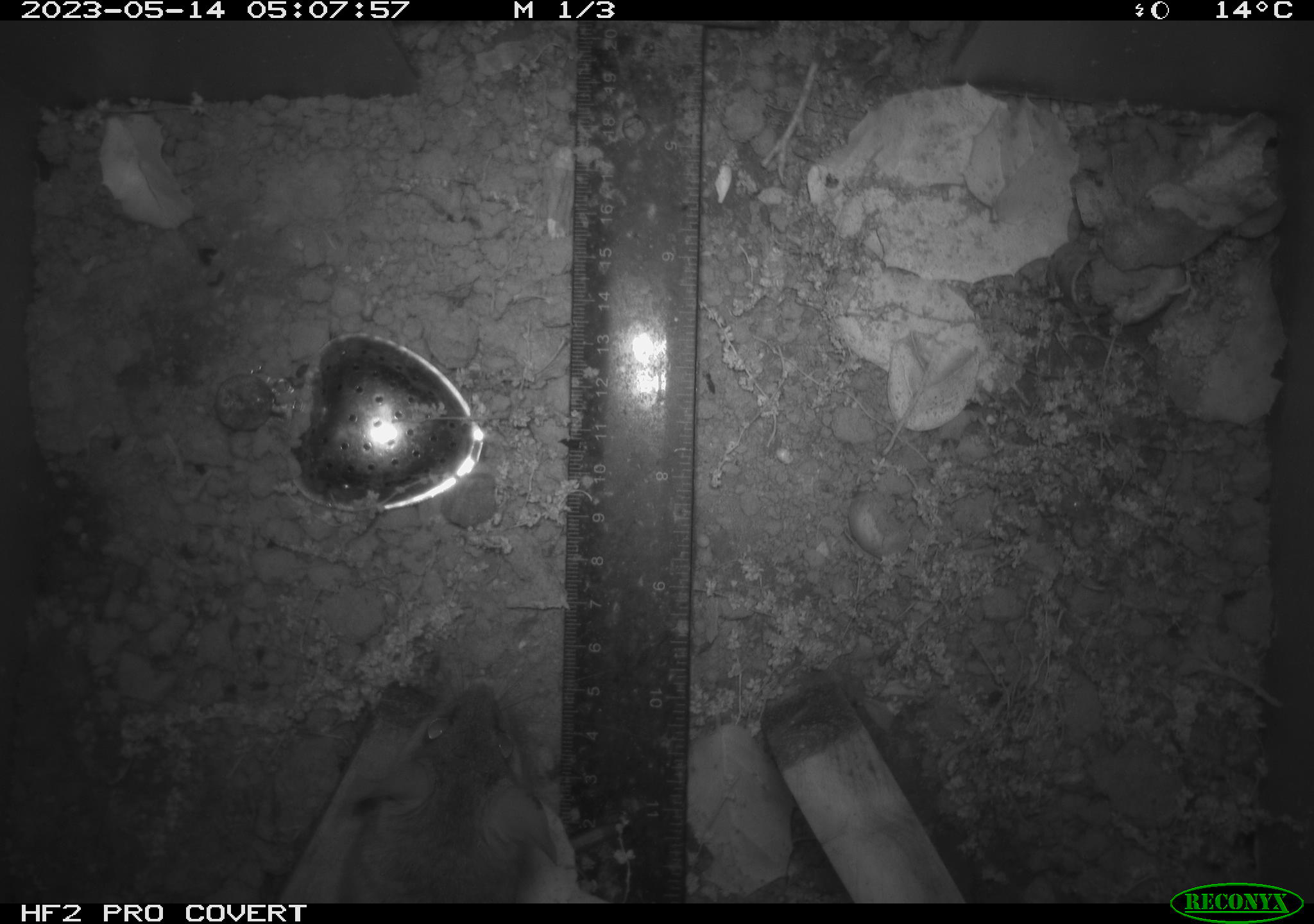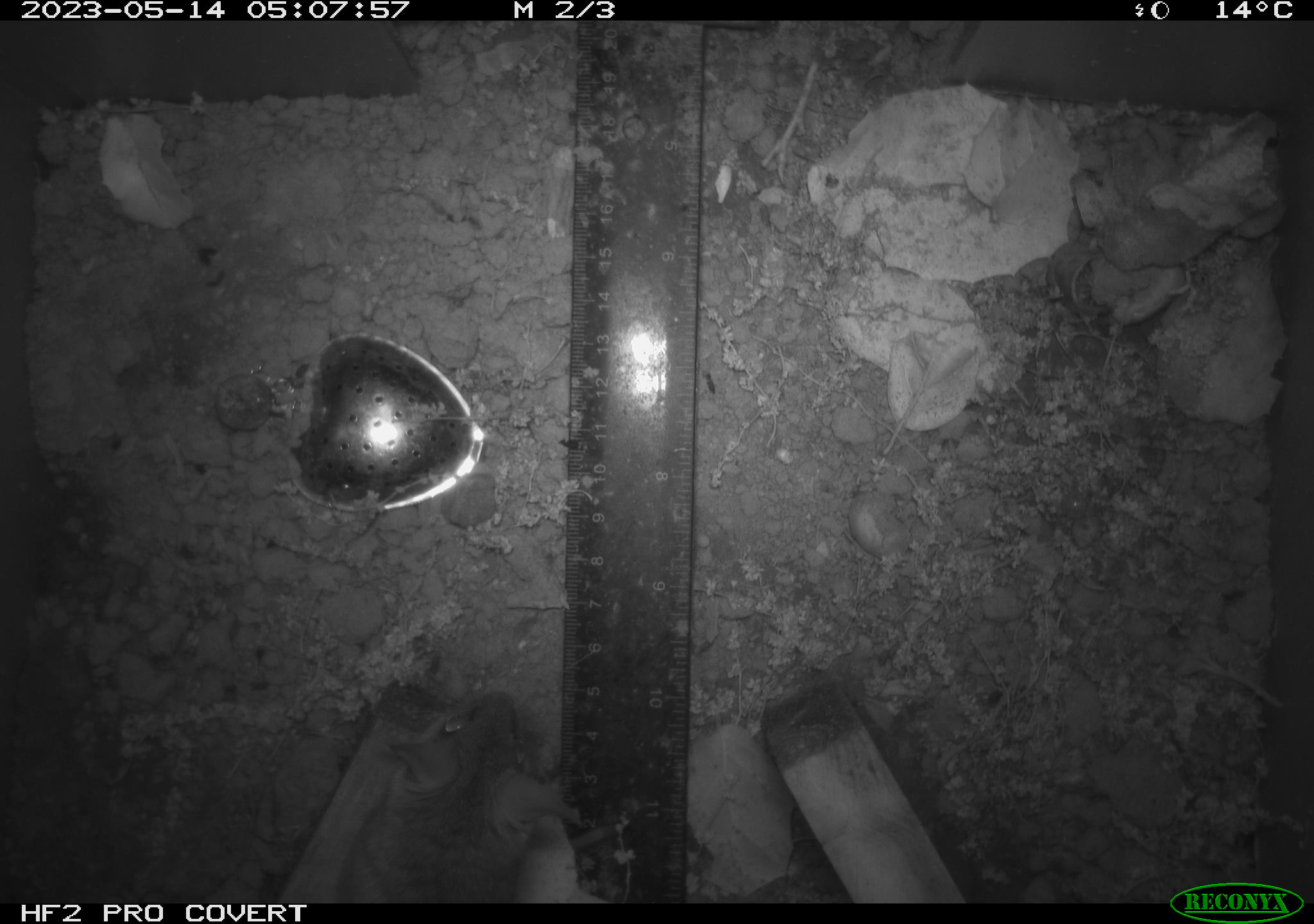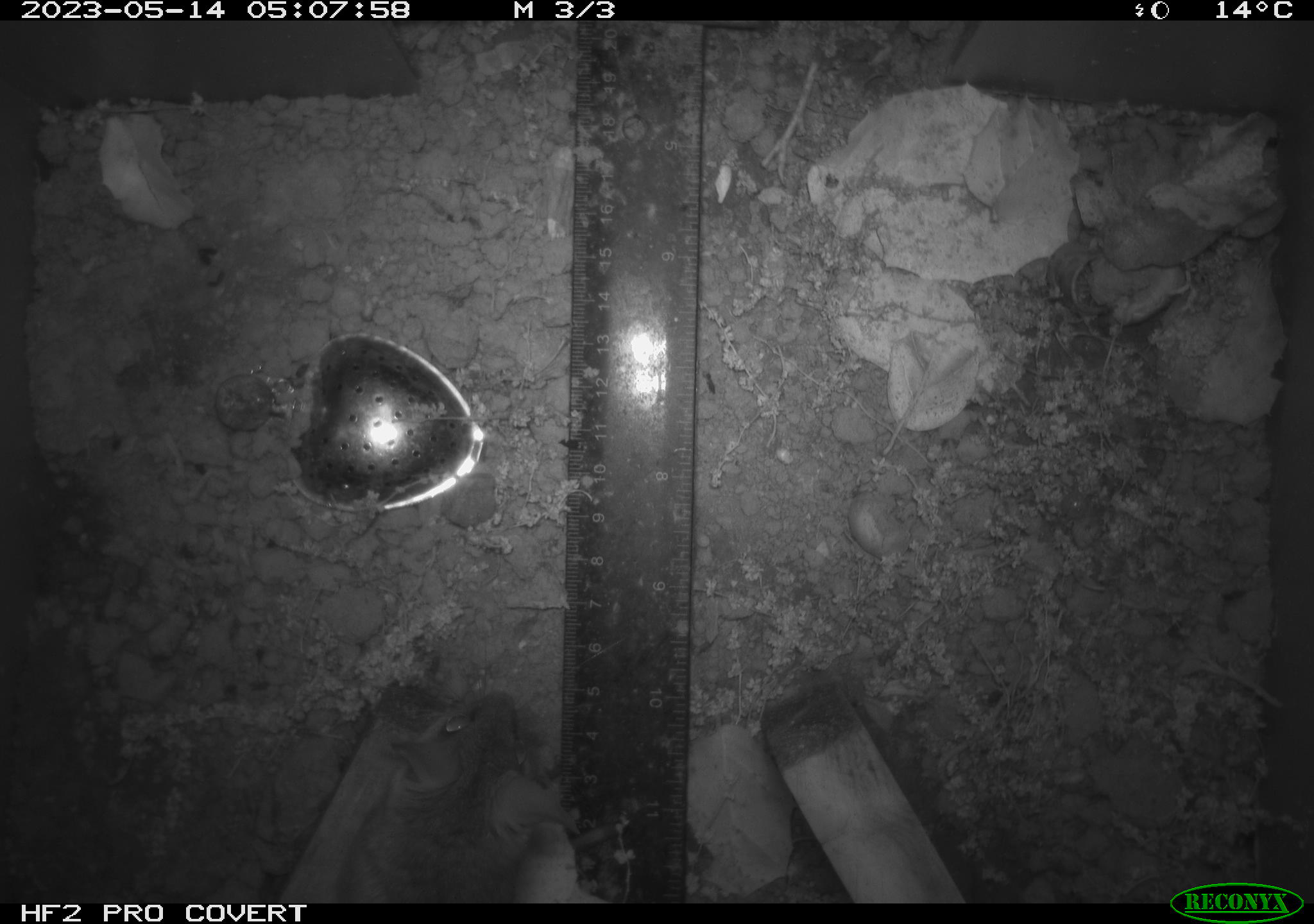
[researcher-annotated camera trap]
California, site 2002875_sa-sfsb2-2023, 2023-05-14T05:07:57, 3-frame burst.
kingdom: Animalia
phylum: Chordata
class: Mammalia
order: Rodentia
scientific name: Rodentia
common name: mouse species